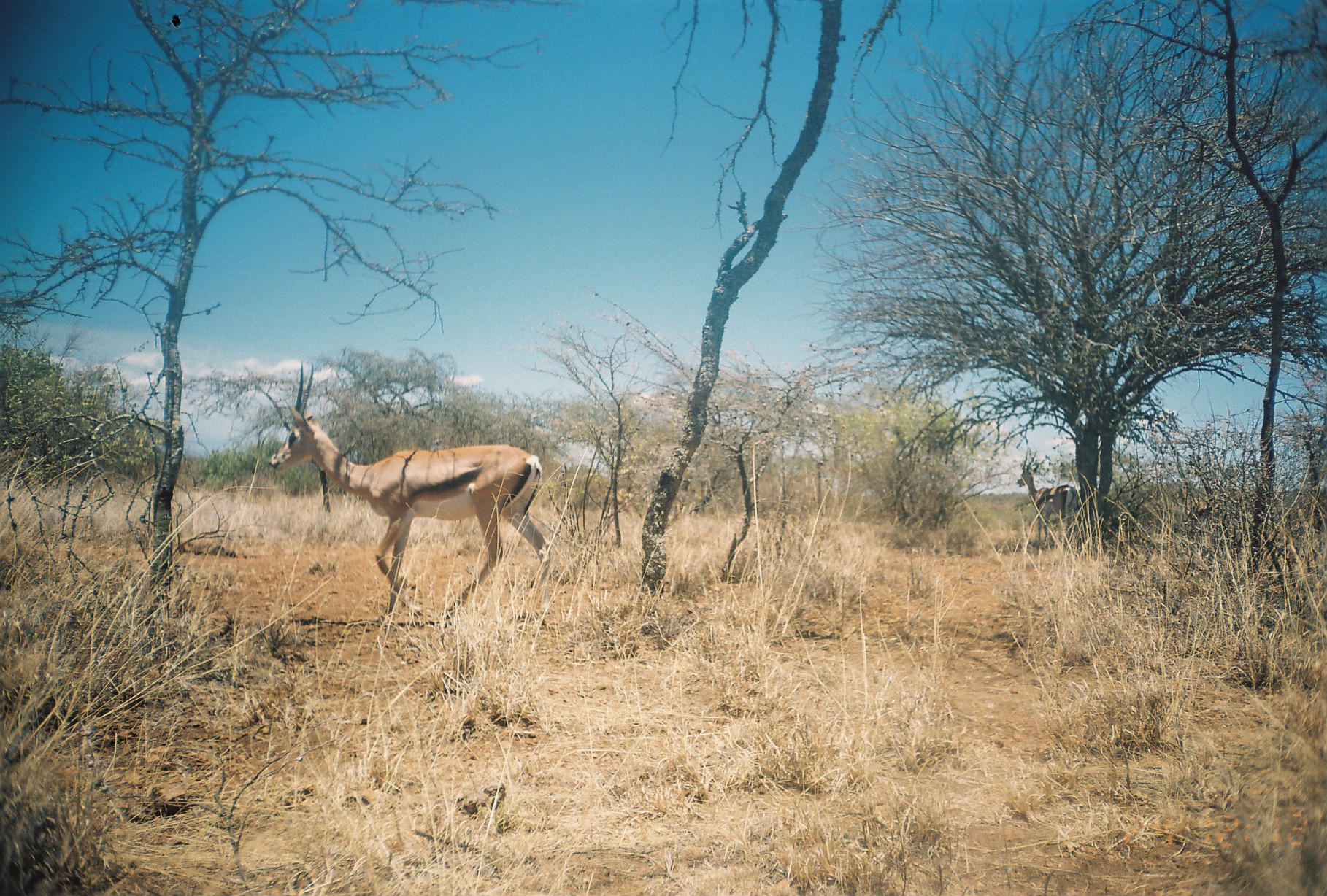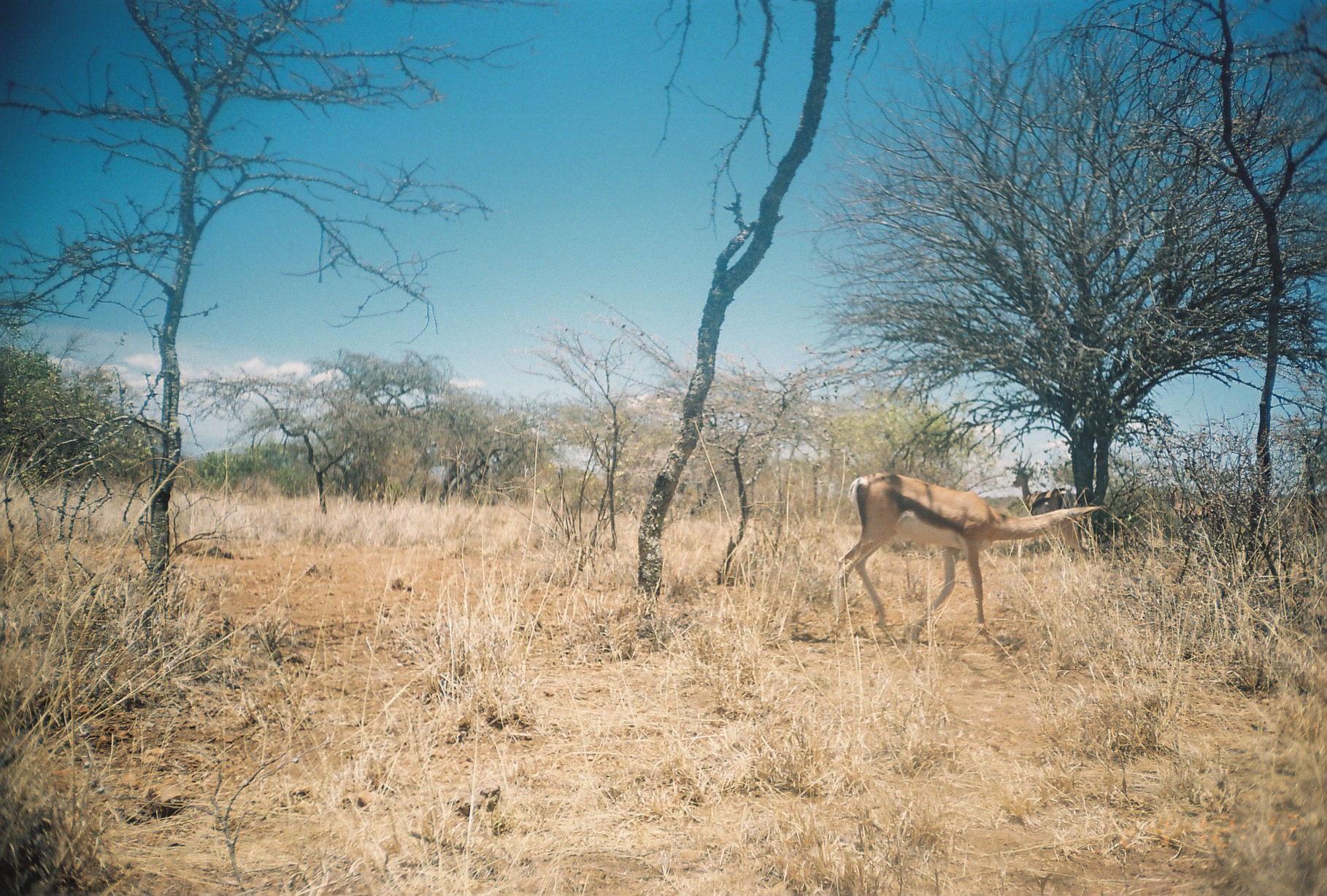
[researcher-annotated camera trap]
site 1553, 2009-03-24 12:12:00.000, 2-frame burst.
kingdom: Animalia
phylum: Chordata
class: Mammalia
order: Artiodactyla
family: Bovidae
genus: Nanger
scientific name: Nanger granti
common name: grant's gazelle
Nanger granti (grant's gazelle), count 3.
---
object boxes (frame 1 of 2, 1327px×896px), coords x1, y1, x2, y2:
nanger granti: 268, 361, 552, 620; 1016, 446, 1080, 546; 1177, 486, 1218, 533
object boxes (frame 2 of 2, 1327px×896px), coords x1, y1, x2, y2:
nanger granti: 833, 472, 1106, 644; 1012, 449, 1077, 550; 1160, 483, 1216, 533